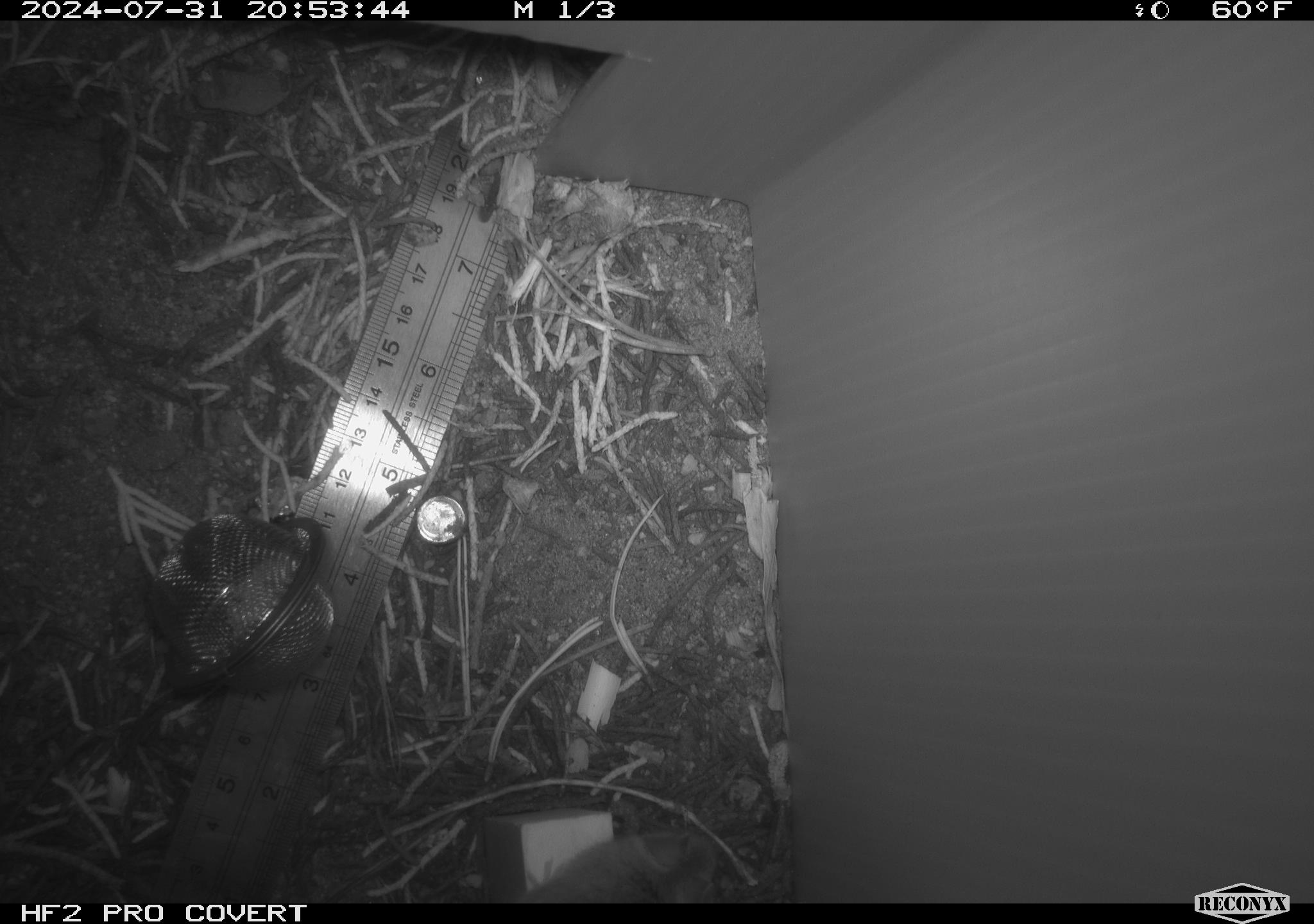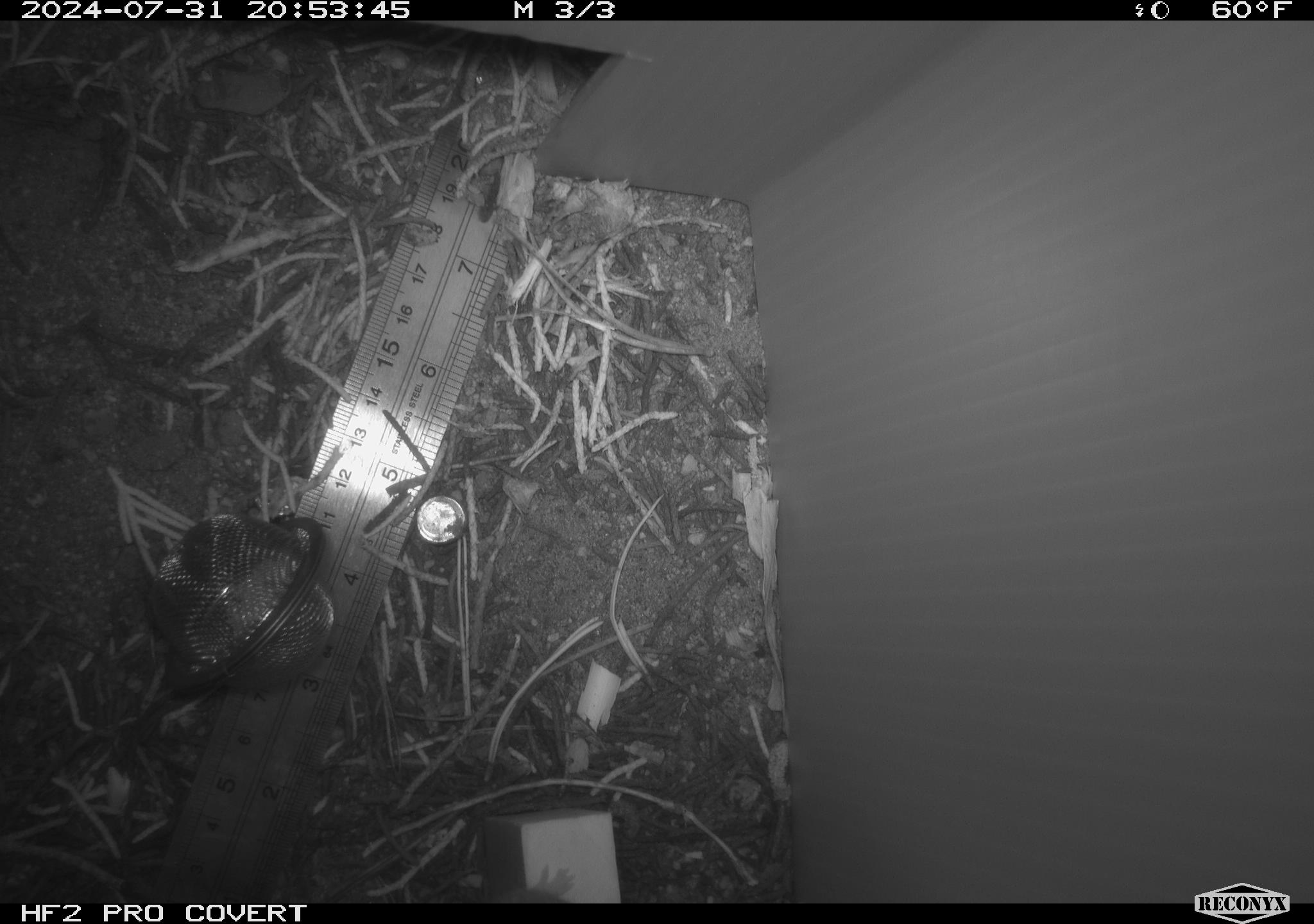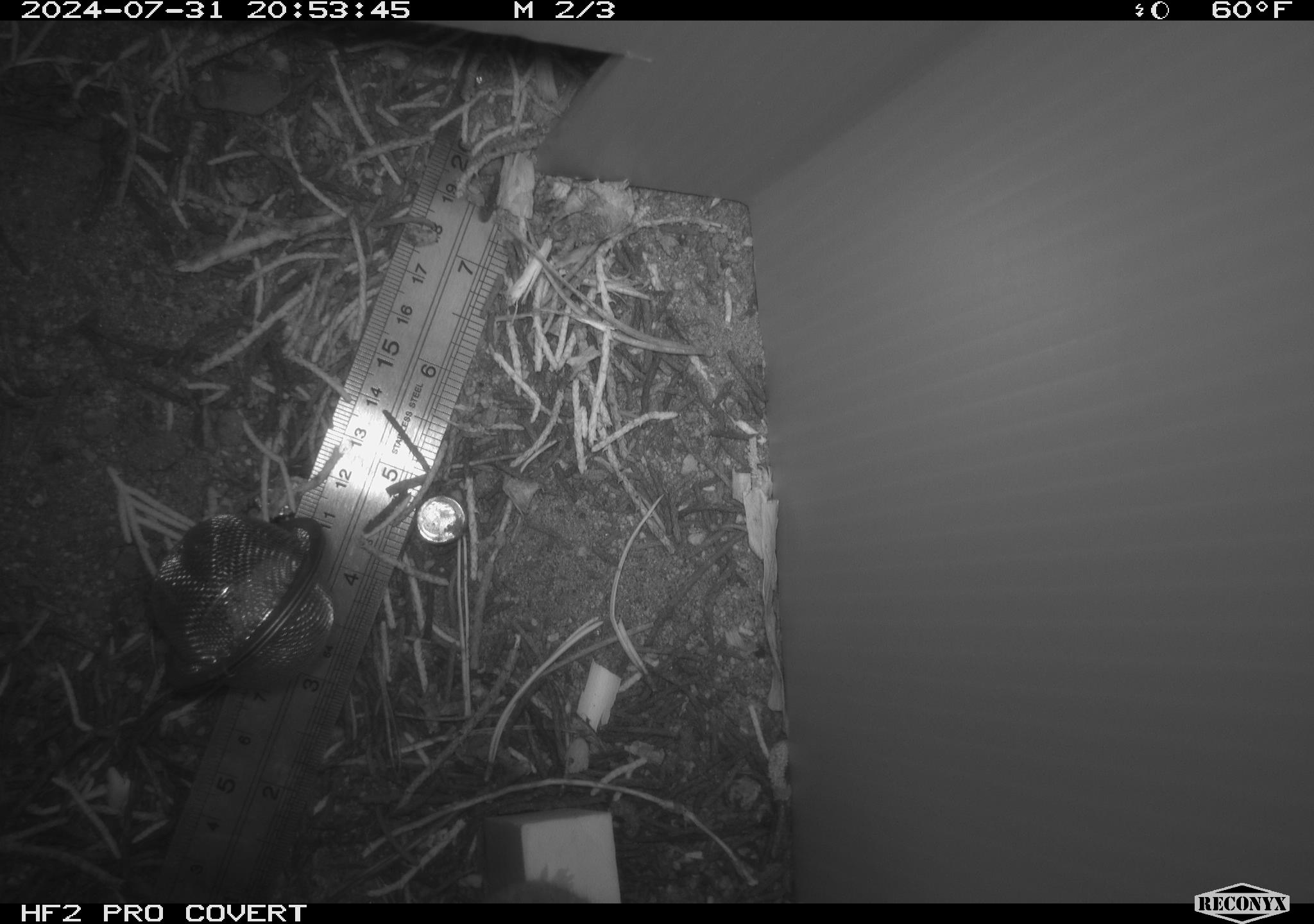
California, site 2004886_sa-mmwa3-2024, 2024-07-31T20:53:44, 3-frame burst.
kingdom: Animalia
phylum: Chordata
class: Mammalia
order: Rodentia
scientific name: Rodentia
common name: mouse species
Mouse species (Rodentia).